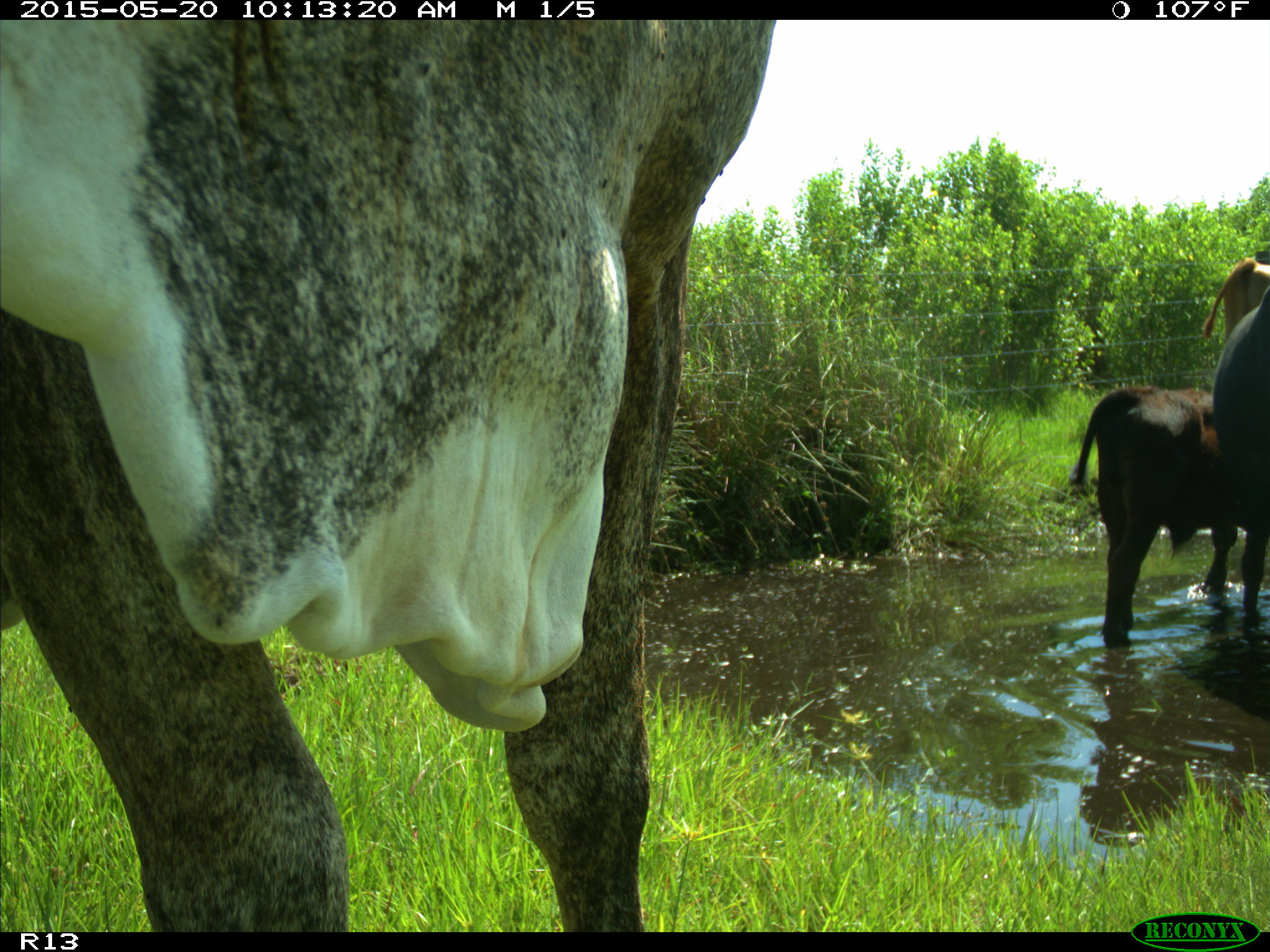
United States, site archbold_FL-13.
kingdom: Animalia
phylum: Chordata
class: Mammalia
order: Artiodactyla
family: Bovidae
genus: Bos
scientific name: Bos taurus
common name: domestic cow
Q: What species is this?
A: Bos taurus (domestic cow).